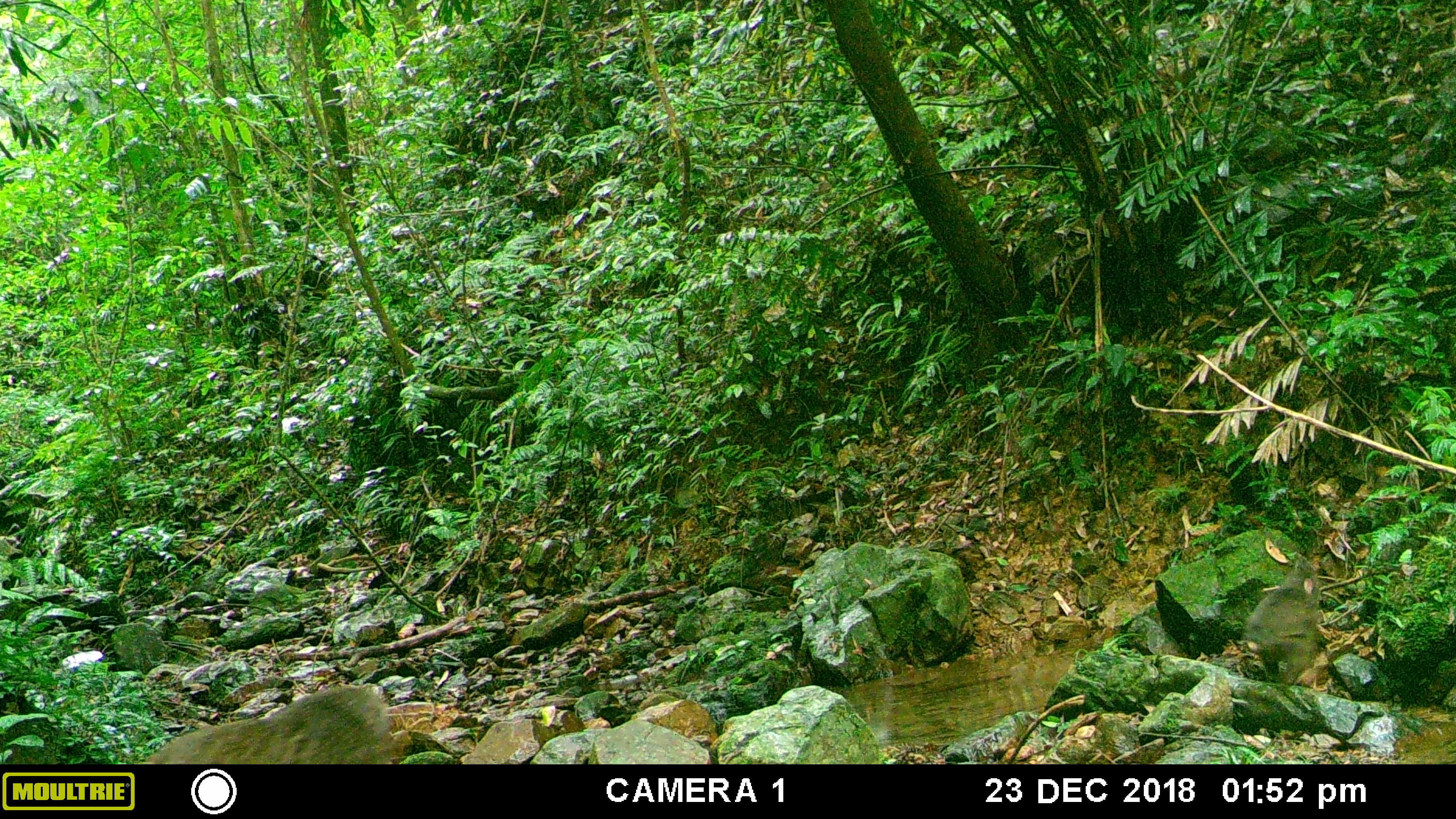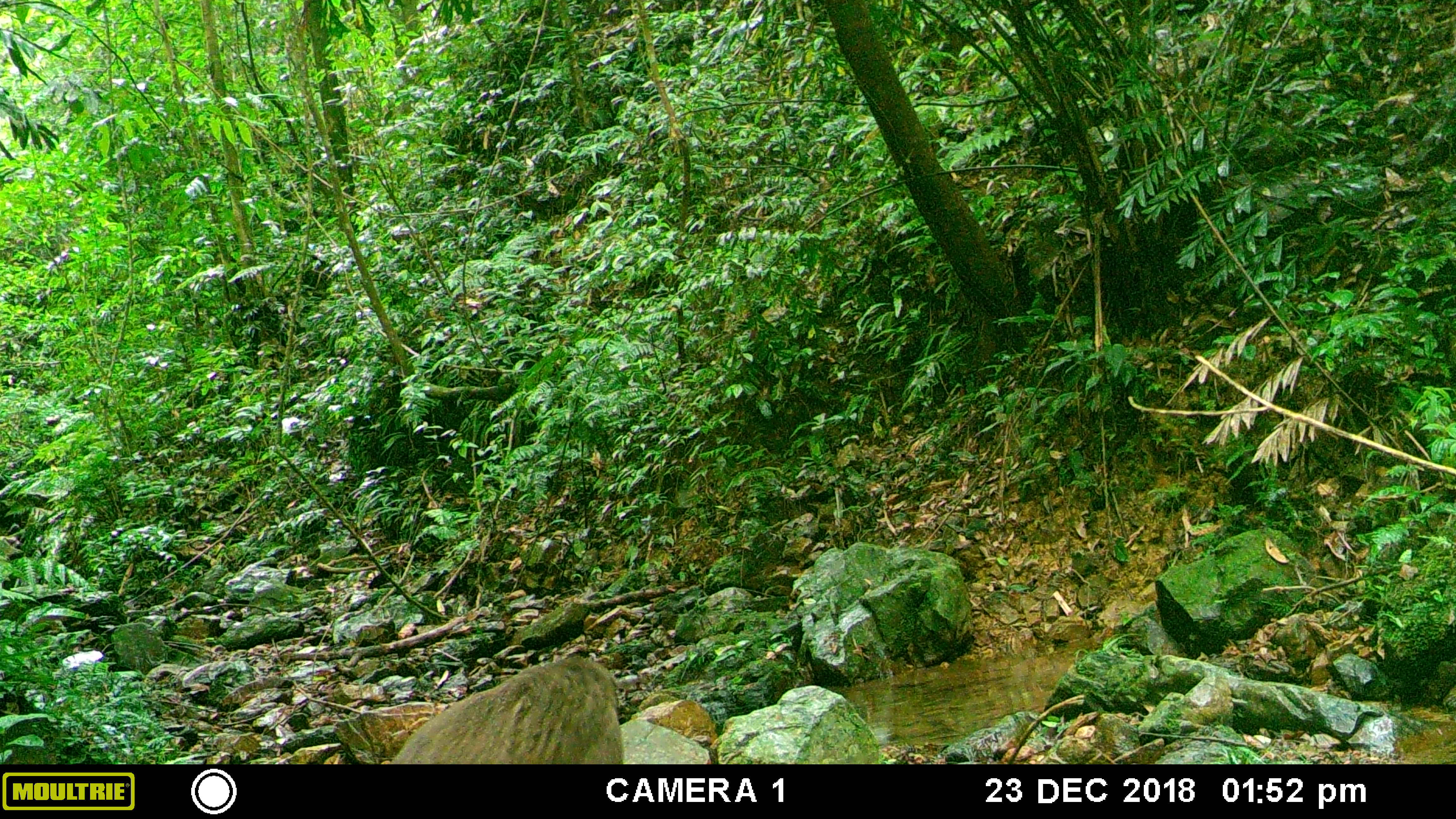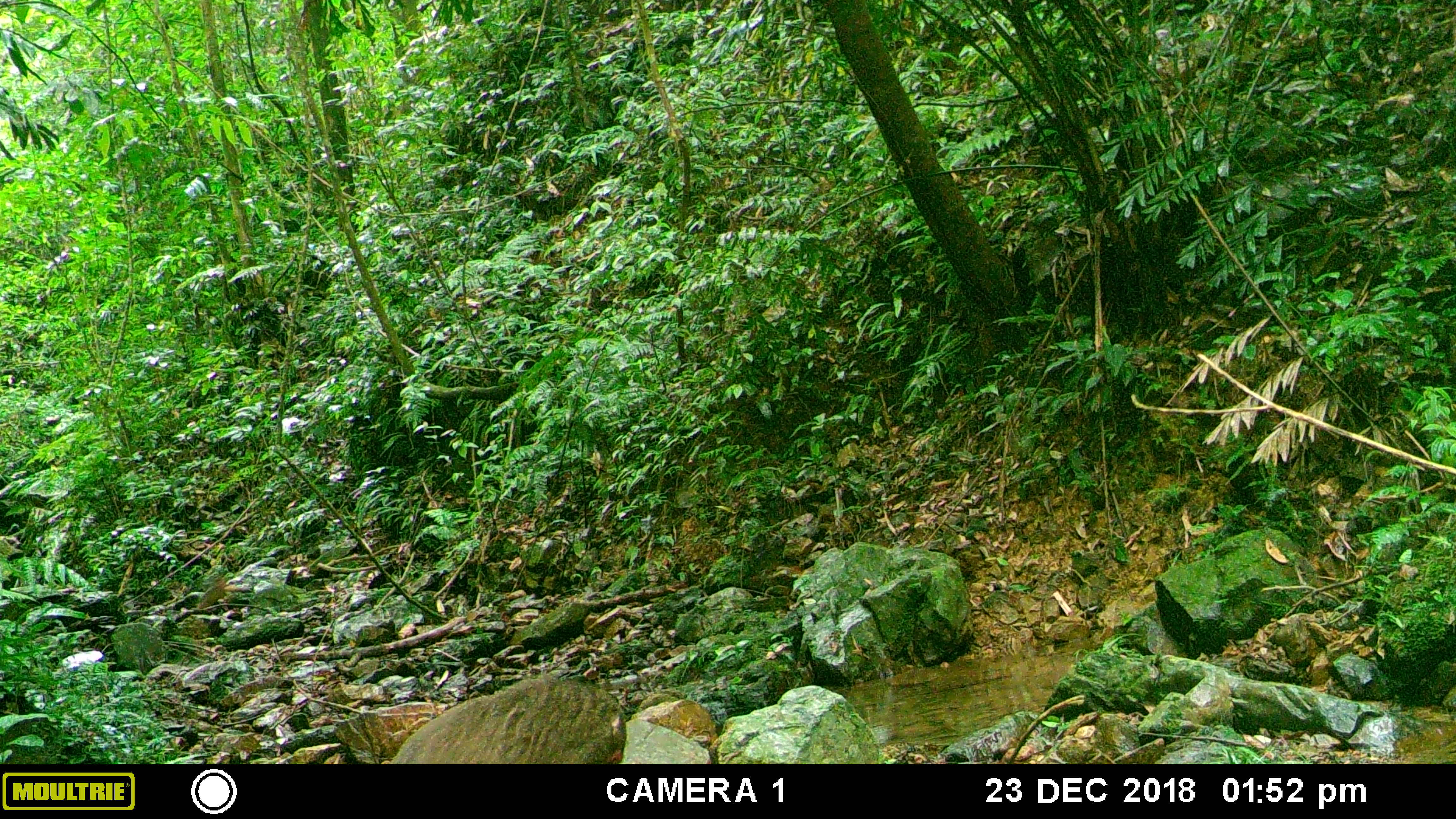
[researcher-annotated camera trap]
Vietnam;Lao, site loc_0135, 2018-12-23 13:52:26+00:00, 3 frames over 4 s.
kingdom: Animalia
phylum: Chordata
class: Mammalia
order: Primates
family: Cercopithecidae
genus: Macaca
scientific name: Macaca arctoides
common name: stump-tailed macaque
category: stump tailed macaque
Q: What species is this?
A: Stump tailed macaque (stump-tailed macaque) (Macaca arctoides).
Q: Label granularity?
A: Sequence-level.